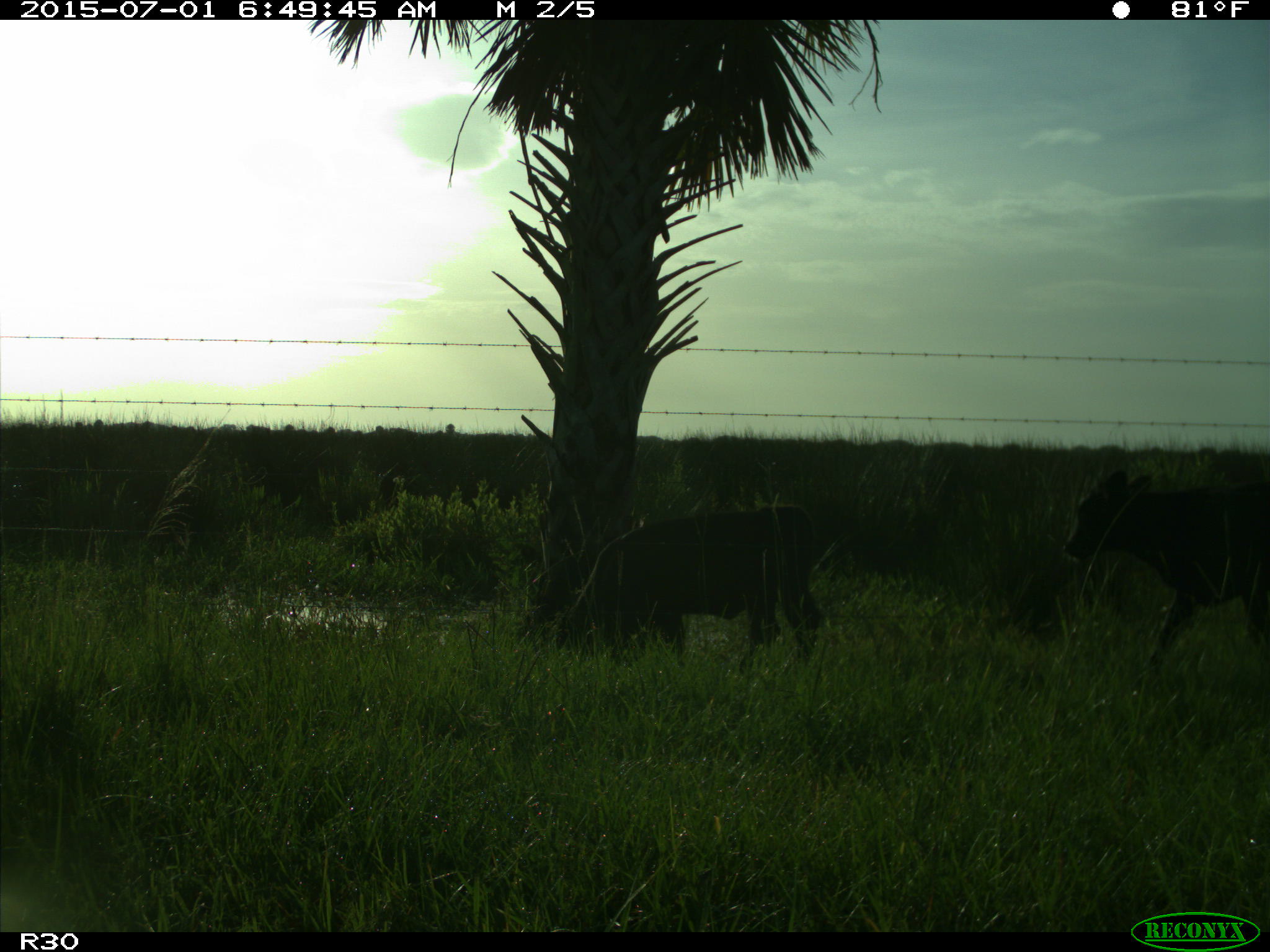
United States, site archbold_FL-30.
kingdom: Animalia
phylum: Chordata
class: Mammalia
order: Artiodactyla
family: Bovidae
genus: Bos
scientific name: Bos taurus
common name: domestic cow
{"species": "Bos taurus (domestic cow)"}